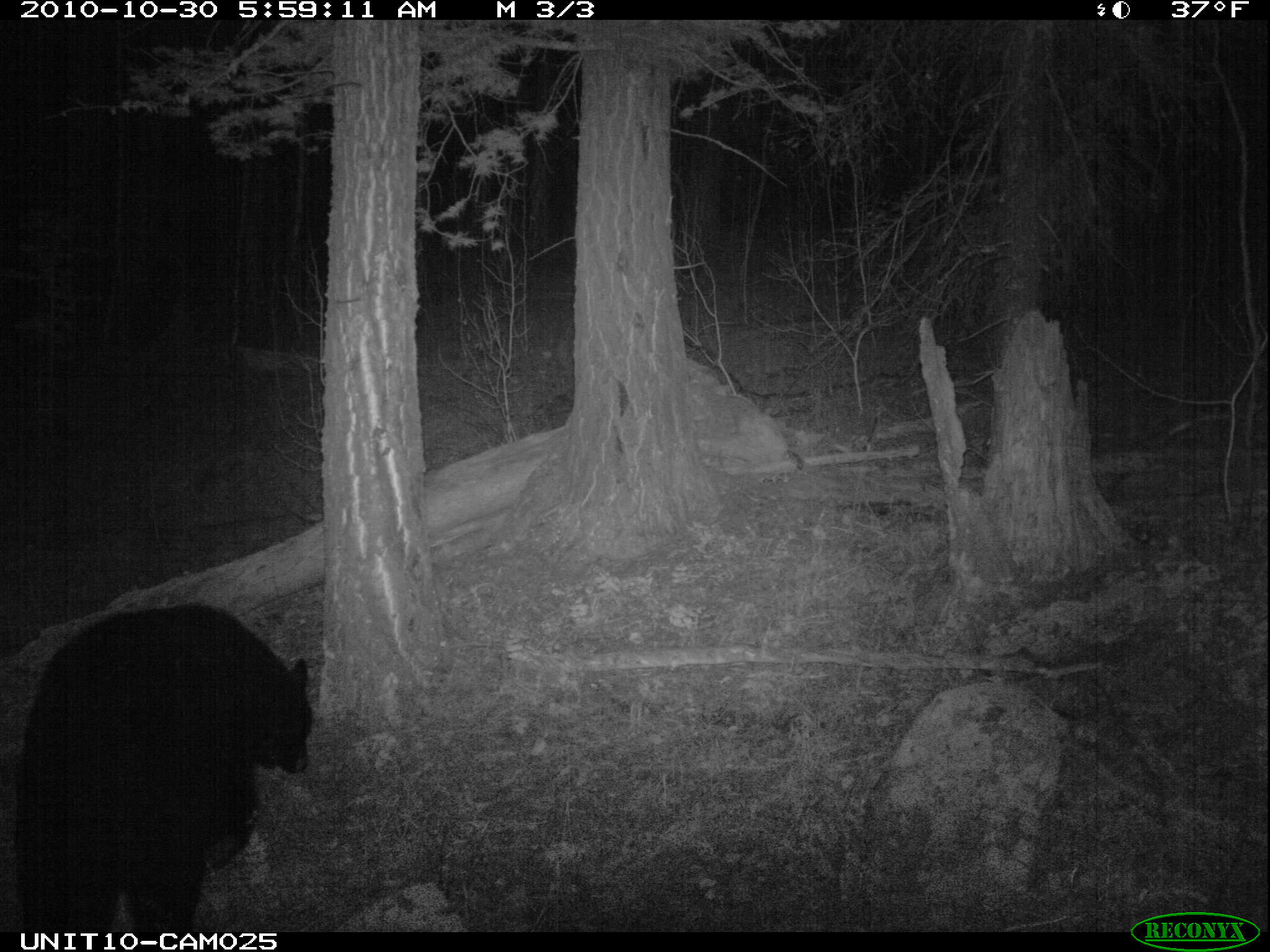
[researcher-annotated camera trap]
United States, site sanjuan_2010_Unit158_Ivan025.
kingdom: Animalia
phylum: Chordata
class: Mammalia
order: Carnivora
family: Ursidae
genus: Ursus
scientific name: Ursus americanus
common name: american black bear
Ursus americanus (american black bear).